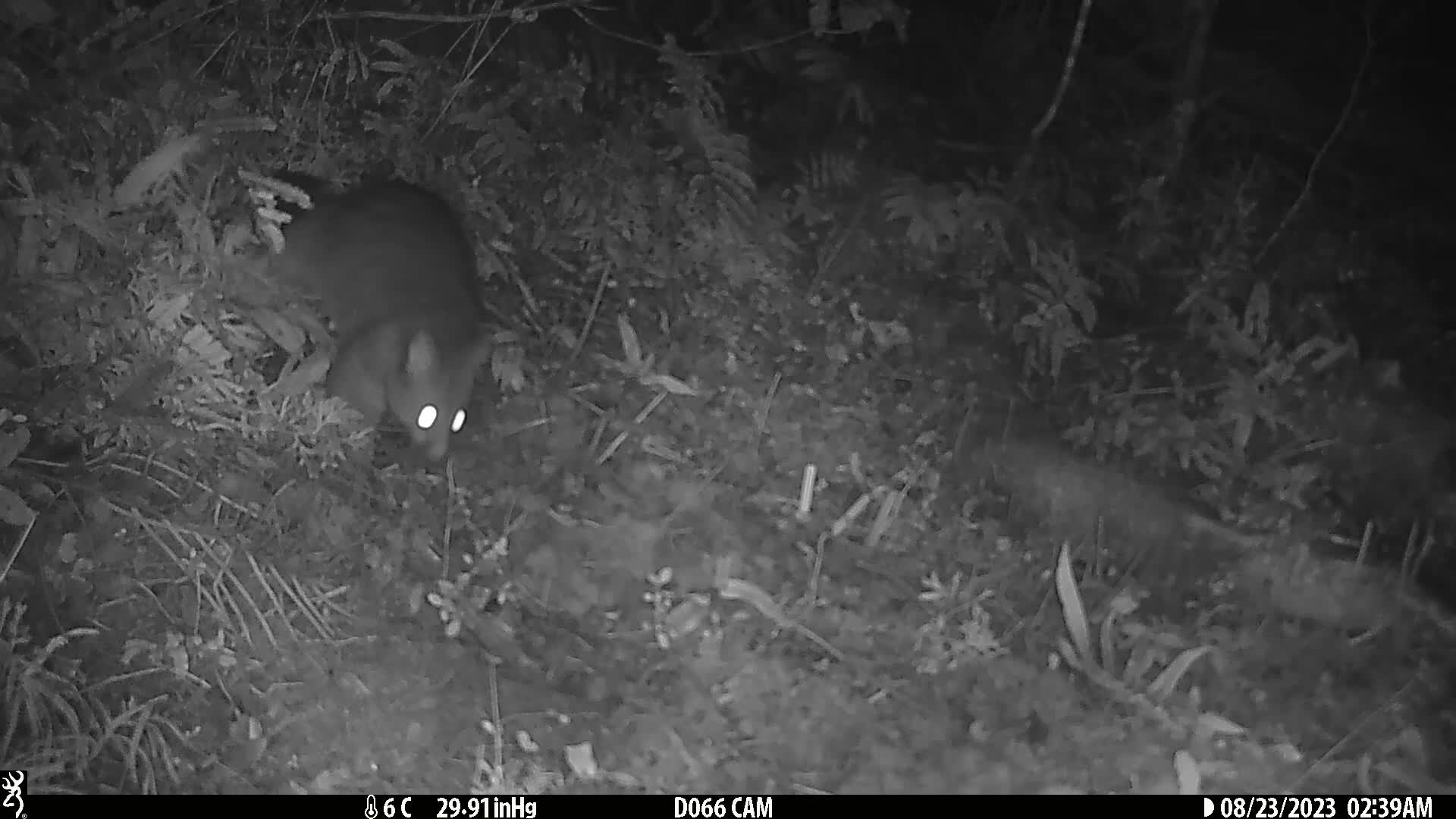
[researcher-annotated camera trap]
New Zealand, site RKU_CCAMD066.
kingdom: Animalia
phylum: Chordata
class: Mammalia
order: Diprotodontia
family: Phalangeridae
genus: Trichosurus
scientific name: Trichosurus vulpecula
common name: common brushtail possum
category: possum